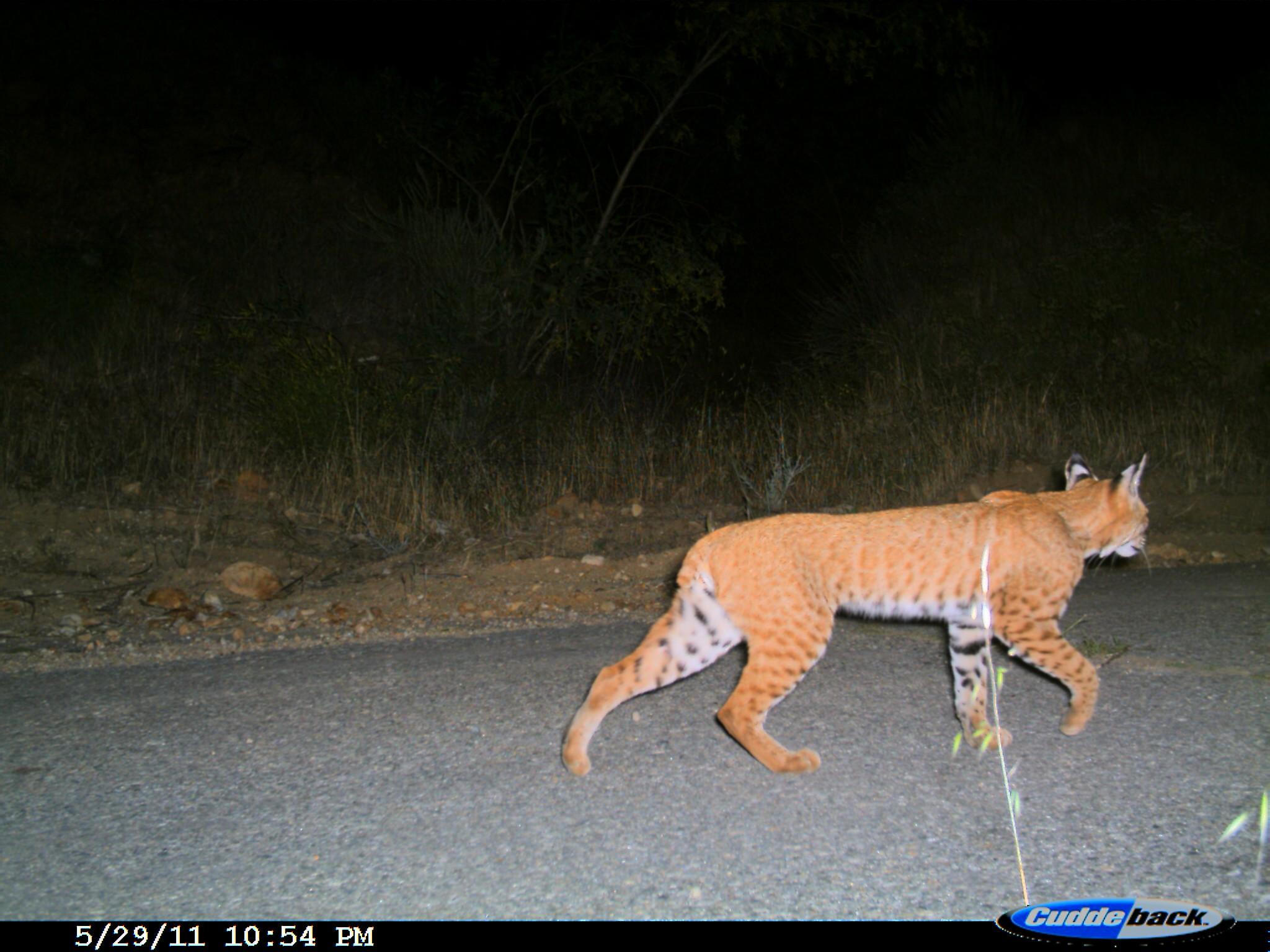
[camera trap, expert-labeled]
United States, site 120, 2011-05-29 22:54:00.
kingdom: Animalia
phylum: Chordata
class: Mammalia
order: Carnivora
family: Felidae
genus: Lynx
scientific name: Lynx rufus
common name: bobcat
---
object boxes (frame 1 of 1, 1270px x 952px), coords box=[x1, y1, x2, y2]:
bobcat: box=[535, 414, 1160, 785]